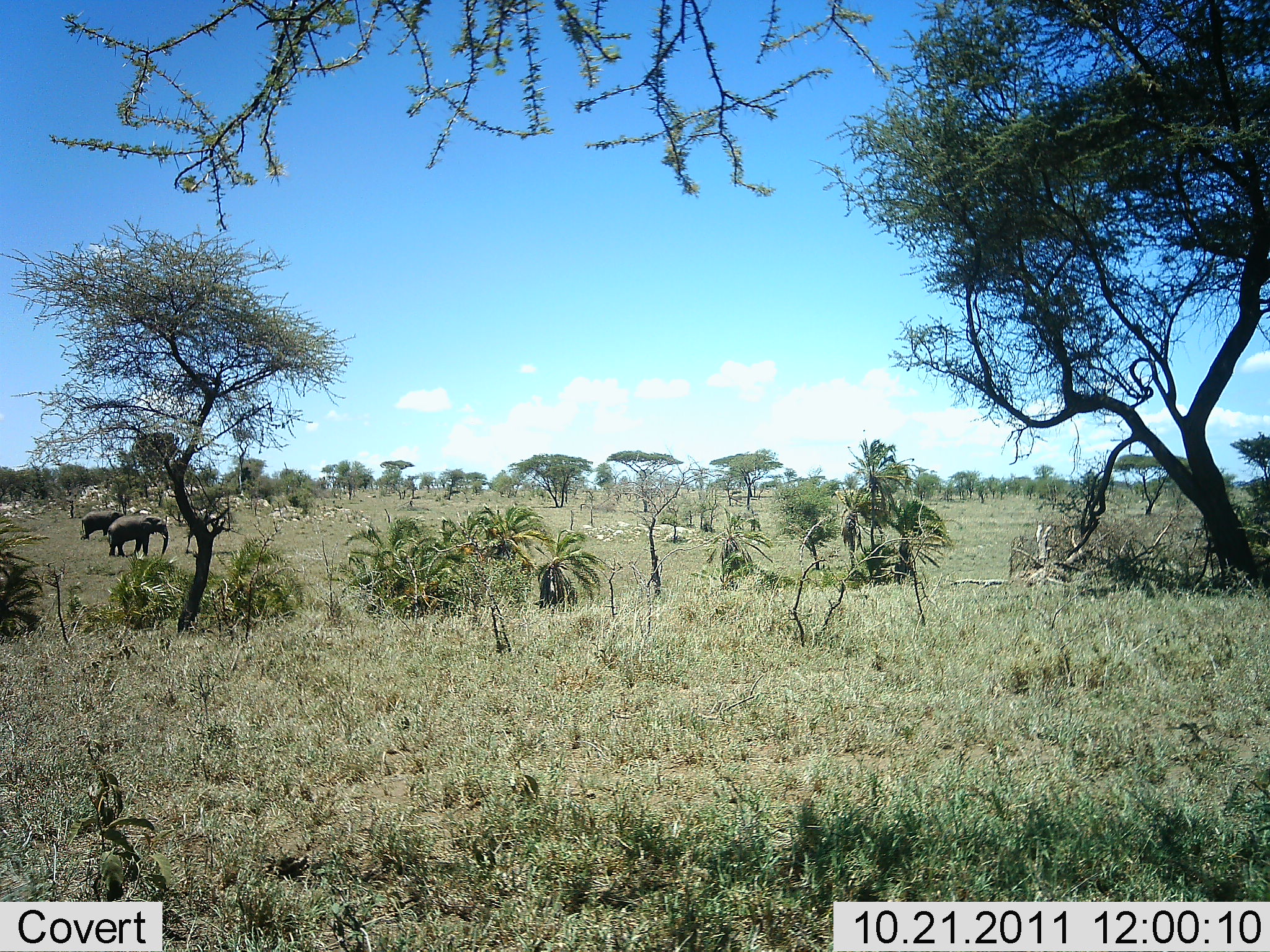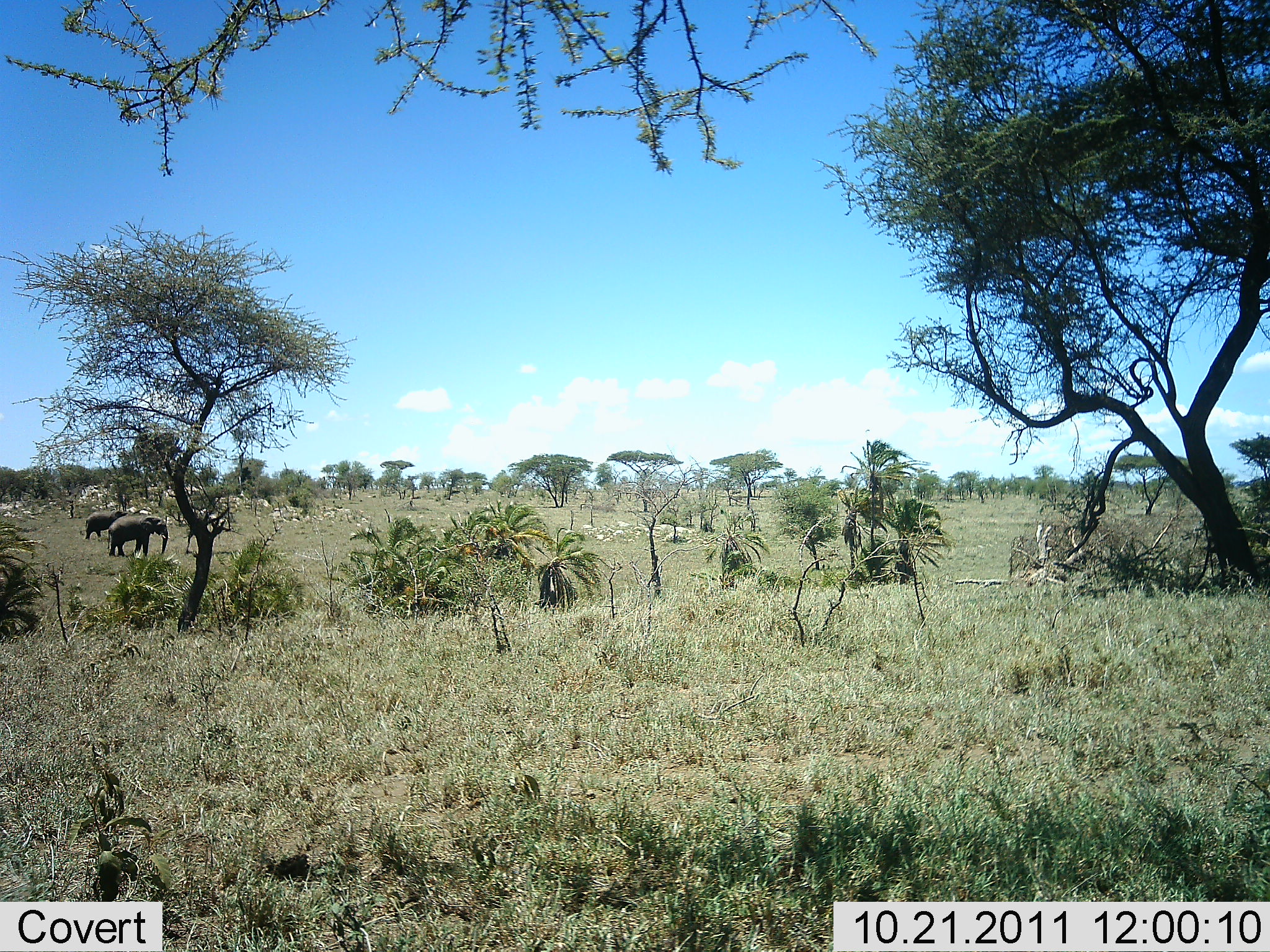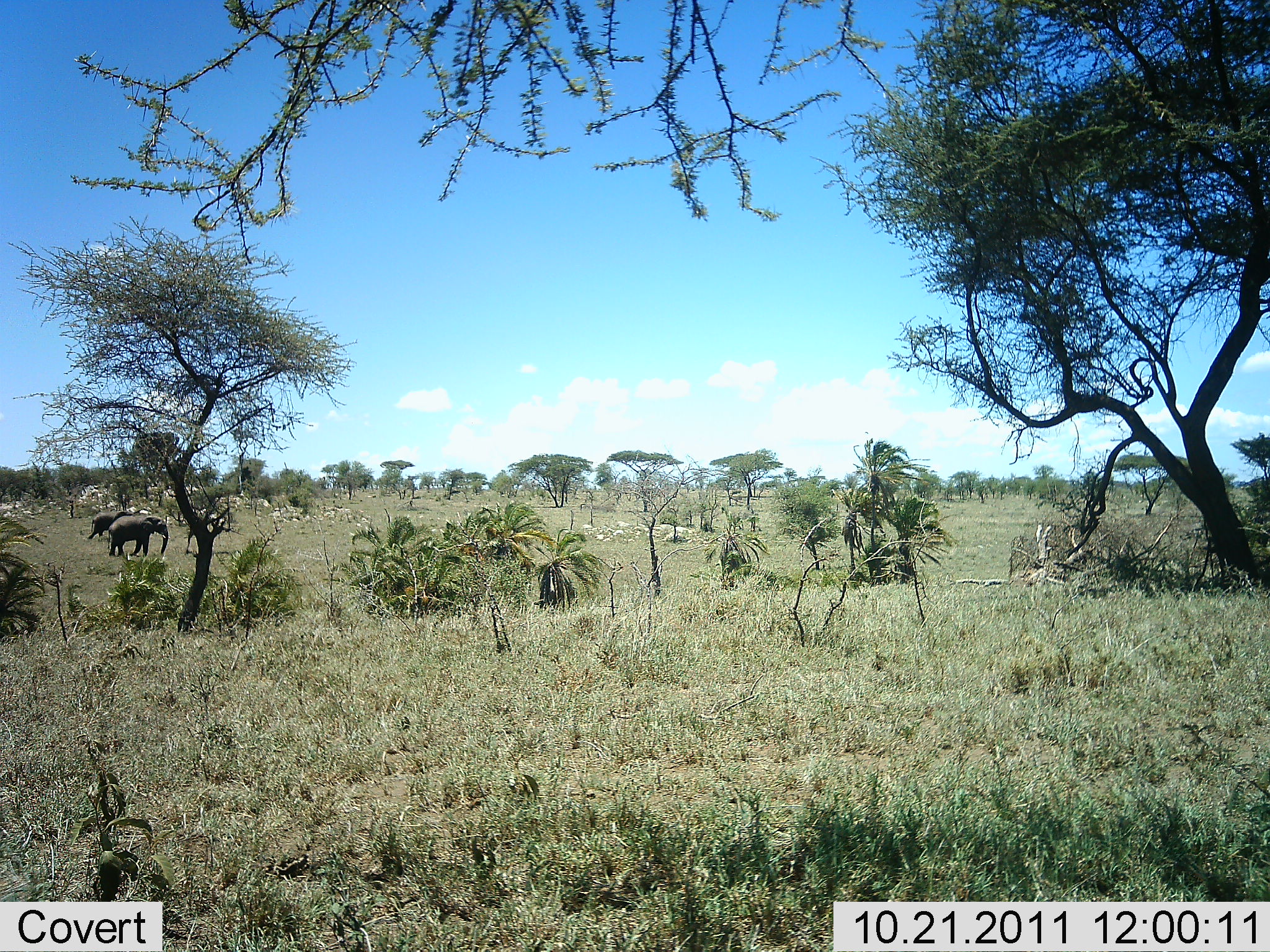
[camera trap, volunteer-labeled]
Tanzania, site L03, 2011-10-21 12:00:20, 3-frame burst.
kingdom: Animalia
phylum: Chordata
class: Mammalia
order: Proboscidea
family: Elephantidae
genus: Loxodonta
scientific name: Loxodonta africana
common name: african bush elephant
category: elephant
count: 2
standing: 75%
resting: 0%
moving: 50%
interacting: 0%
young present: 0%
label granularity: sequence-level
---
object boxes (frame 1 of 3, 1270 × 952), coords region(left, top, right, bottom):
animal: region(108, 515, 170, 557); region(80, 510, 124, 540)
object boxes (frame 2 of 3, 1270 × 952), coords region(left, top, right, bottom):
animal: region(108, 515, 170, 557); region(84, 510, 132, 540)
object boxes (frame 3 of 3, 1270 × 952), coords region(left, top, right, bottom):
animal: region(108, 515, 170, 557); region(86, 510, 136, 540)